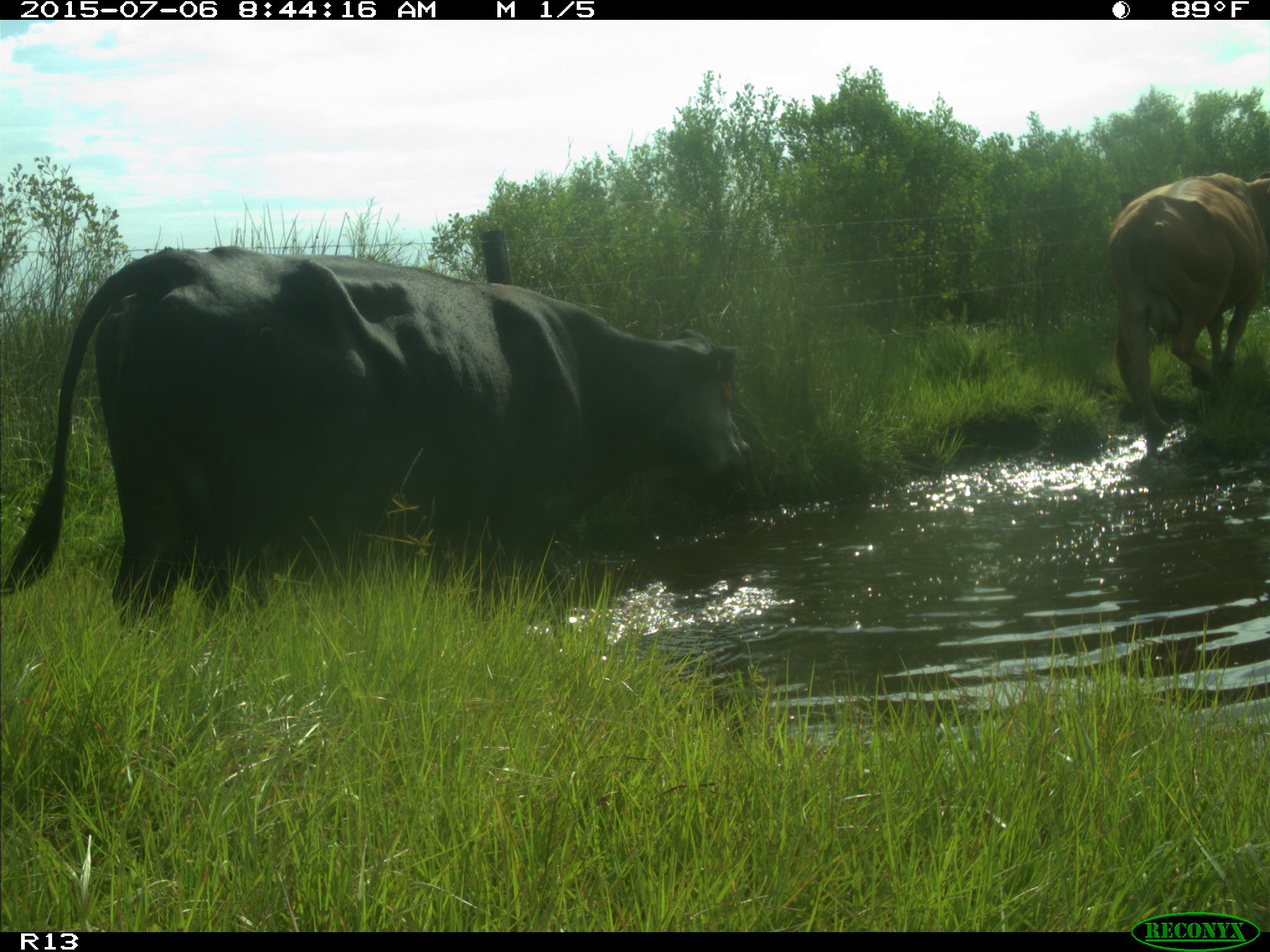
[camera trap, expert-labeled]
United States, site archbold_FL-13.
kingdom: Animalia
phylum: Chordata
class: Mammalia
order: Artiodactyla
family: Bovidae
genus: Bos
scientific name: Bos taurus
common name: domestic cow